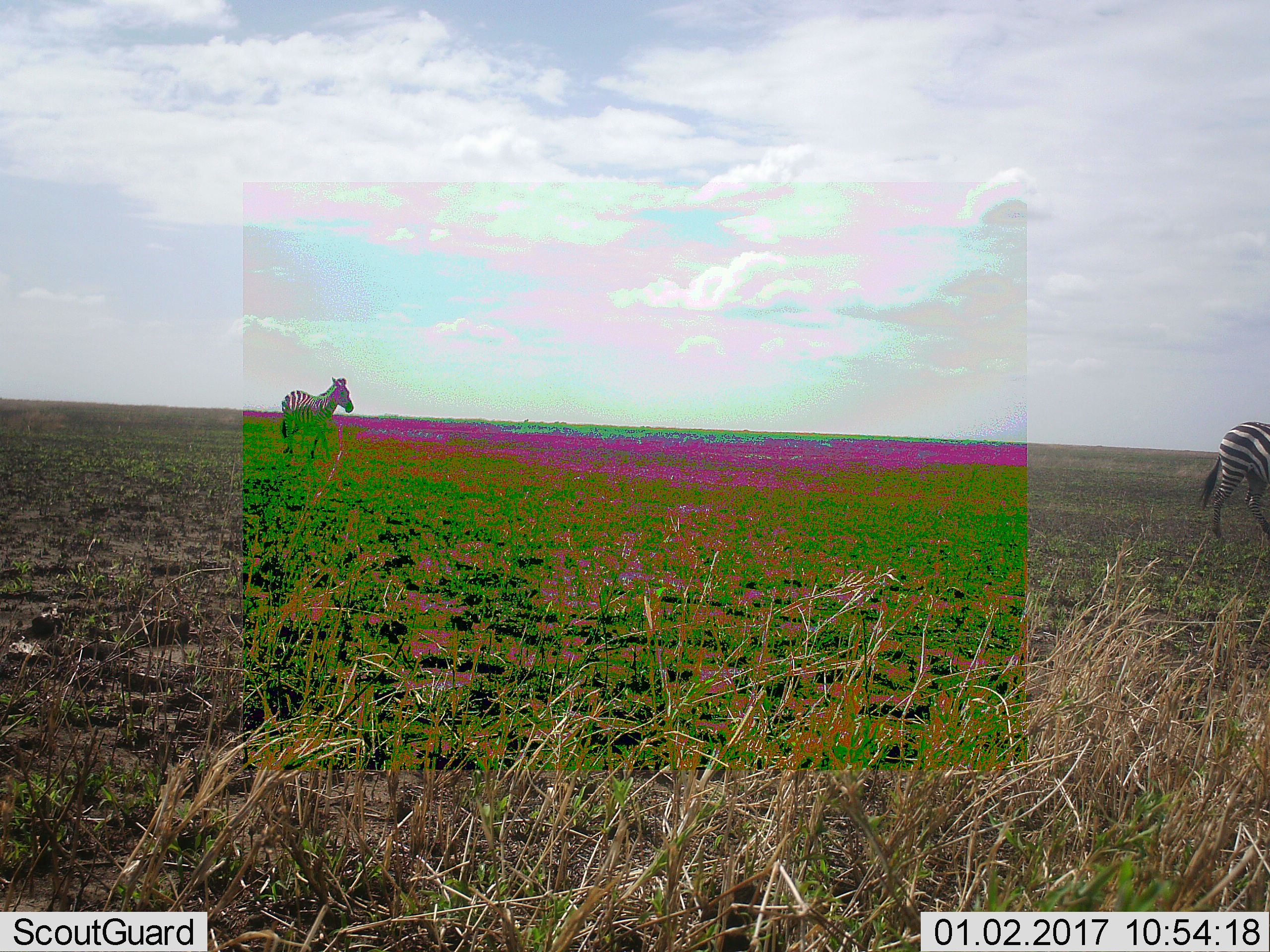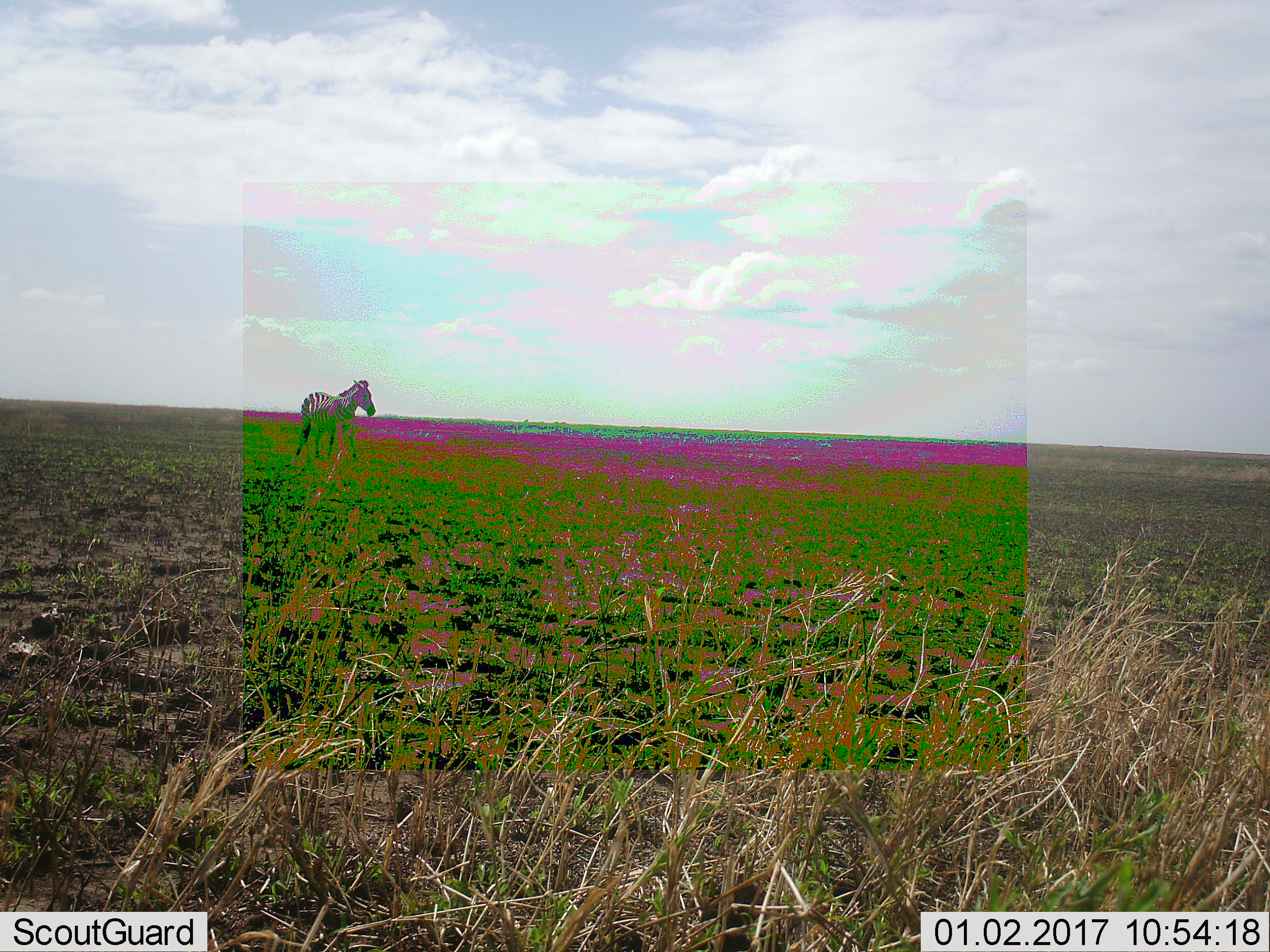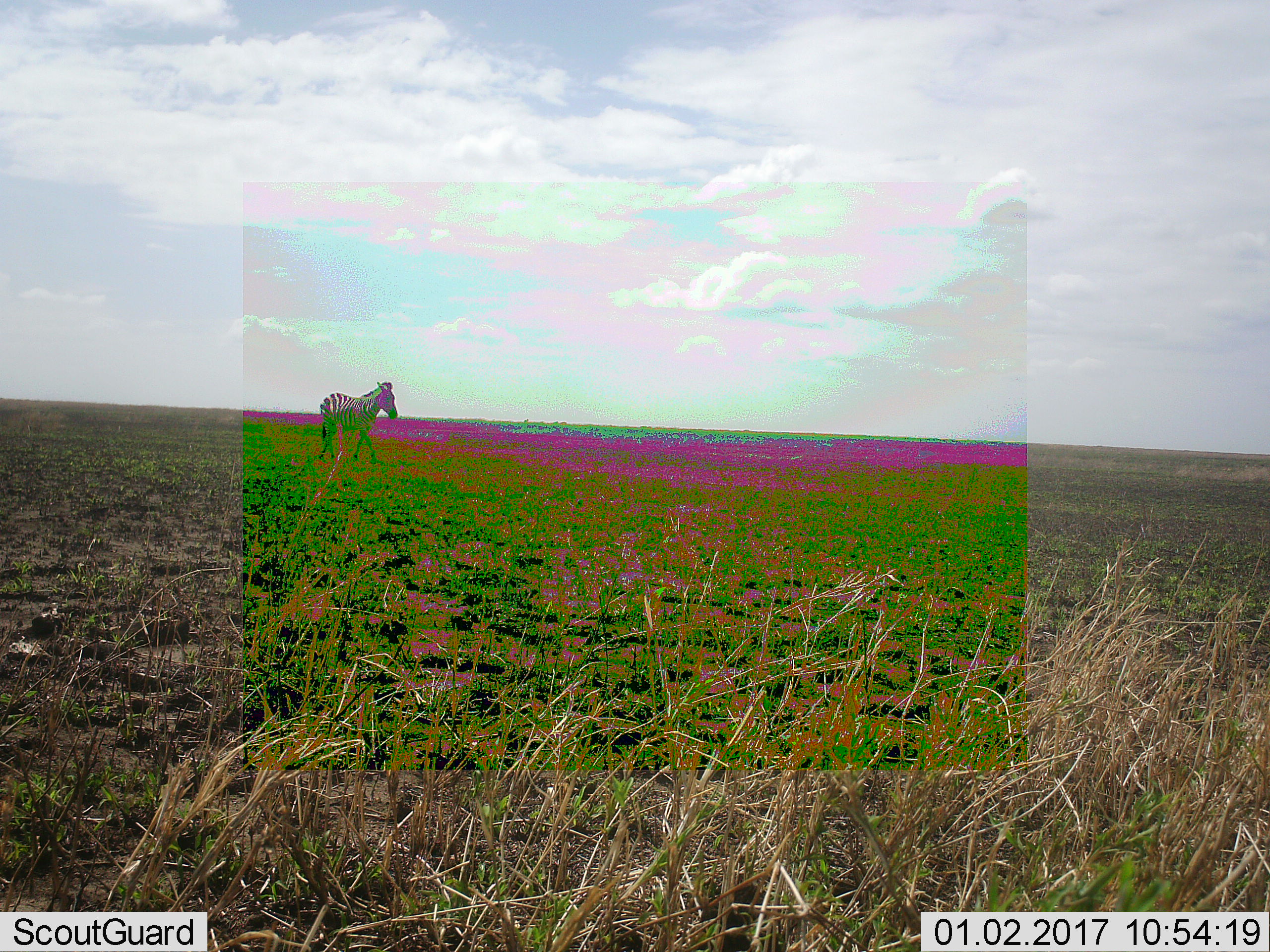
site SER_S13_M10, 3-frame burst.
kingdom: Animalia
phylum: Chordata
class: Mammalia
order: Perissodactyla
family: Equidae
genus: Equus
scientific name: Equus quagga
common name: plains zebra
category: zebraplains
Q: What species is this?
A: Zebraplains (plains zebra) (Equus quagga).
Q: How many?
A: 2.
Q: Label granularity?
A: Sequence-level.